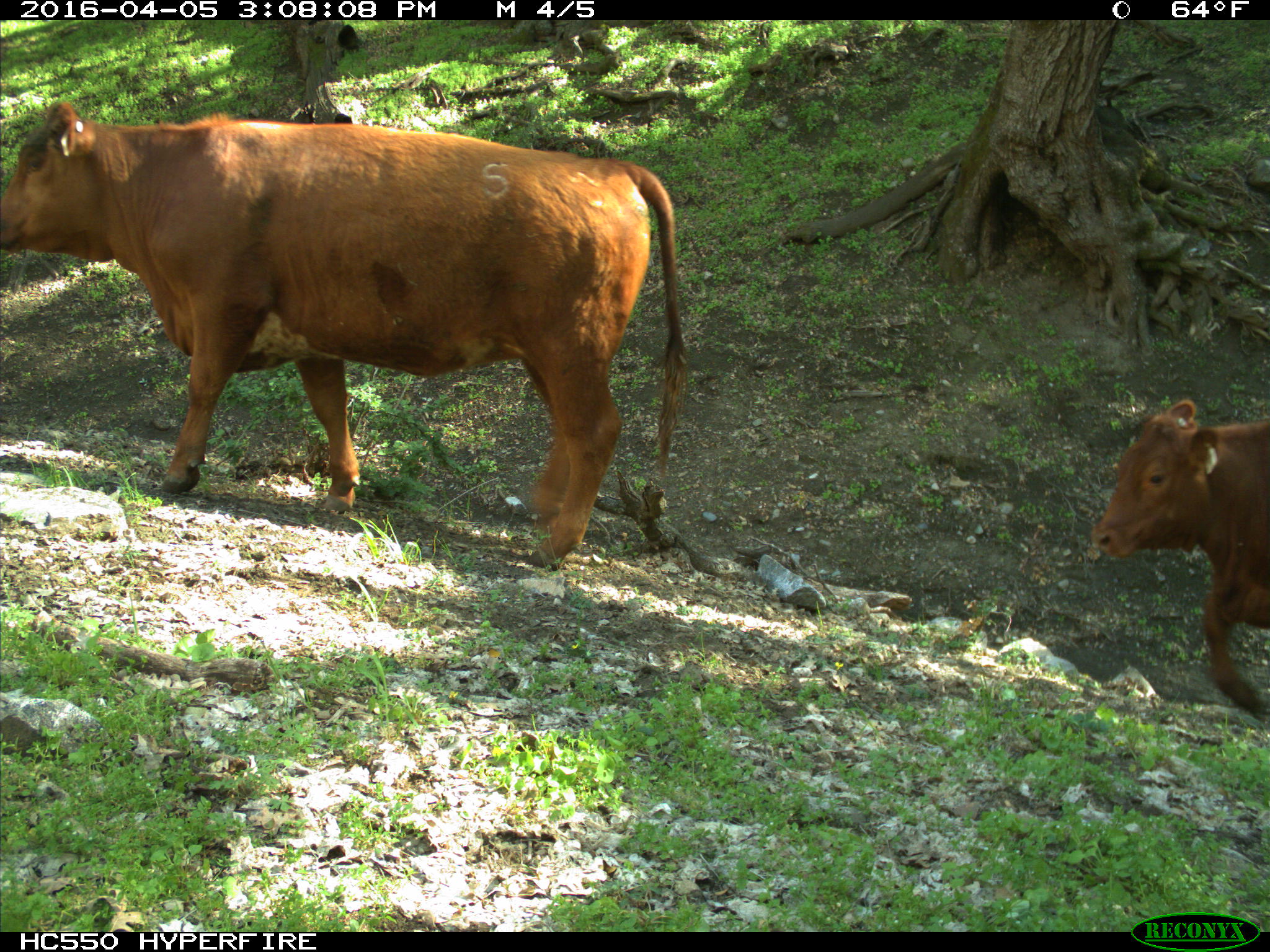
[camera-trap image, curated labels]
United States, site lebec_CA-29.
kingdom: Animalia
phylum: Chordata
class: Mammalia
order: Artiodactyla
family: Bovidae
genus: Bos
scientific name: Bos taurus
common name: domestic cow